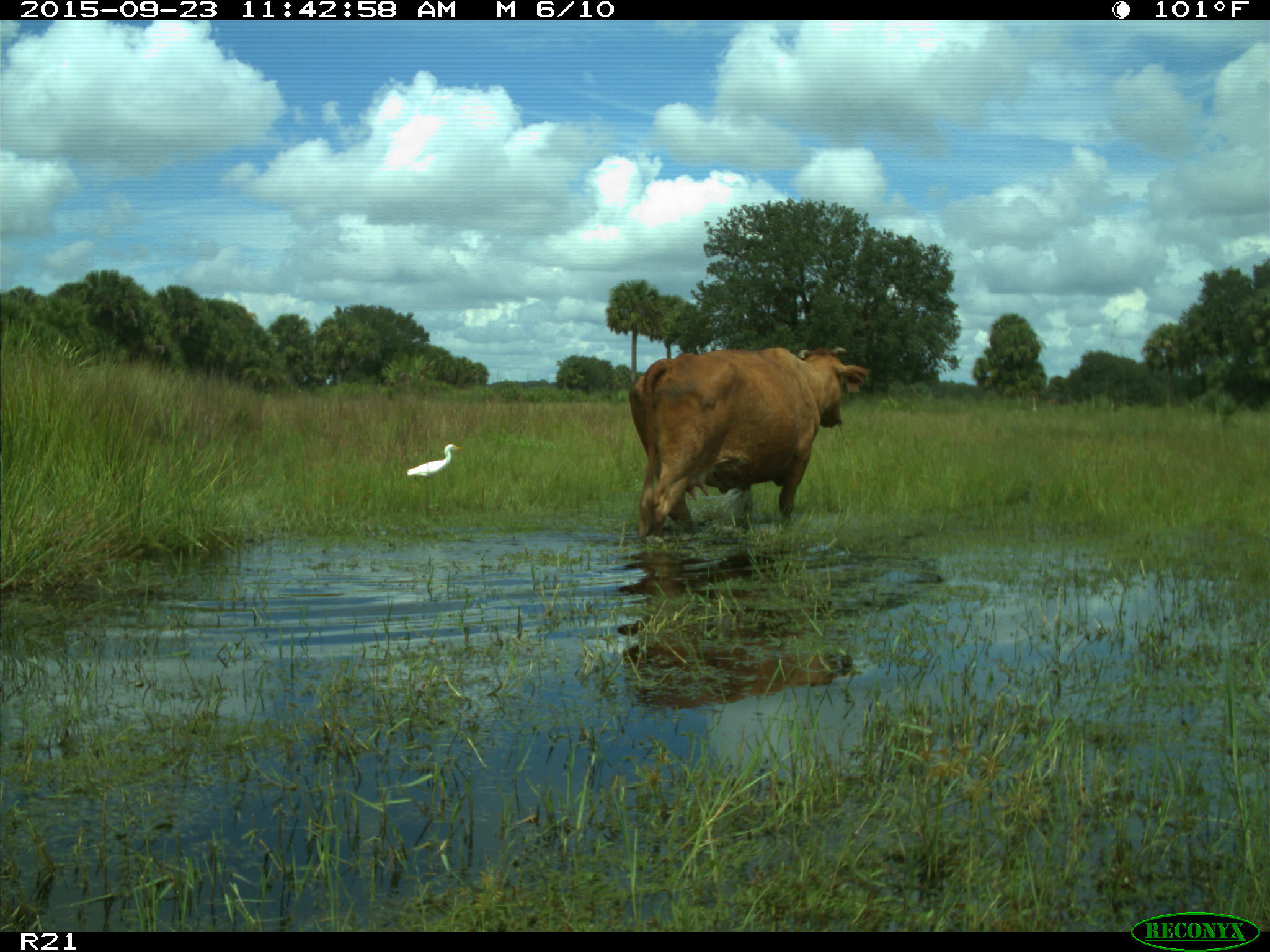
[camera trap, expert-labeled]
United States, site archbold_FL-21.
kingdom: Animalia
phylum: Chordata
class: Mammalia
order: Artiodactyla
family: Bovidae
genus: Bos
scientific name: Bos taurus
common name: domestic cow